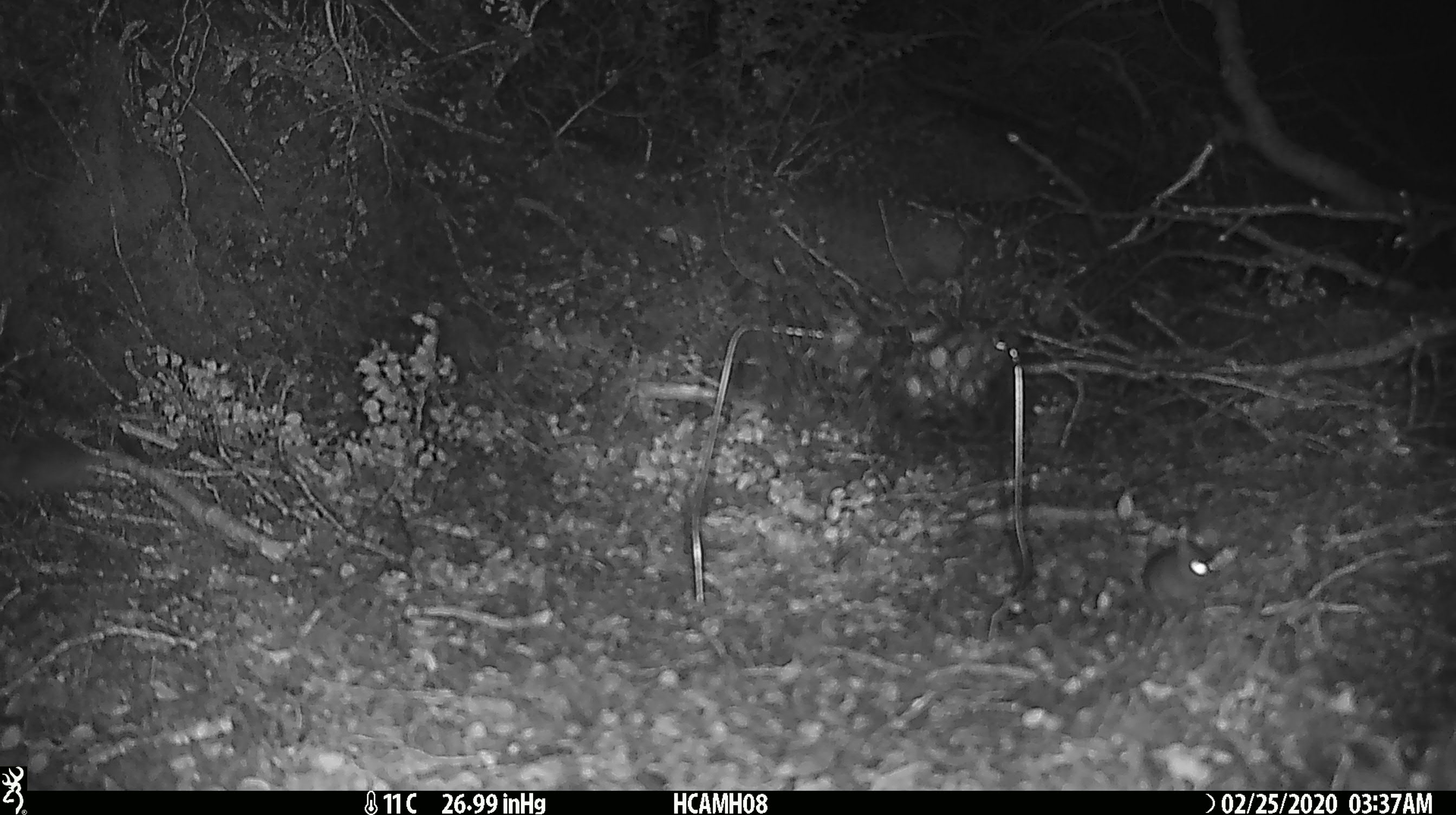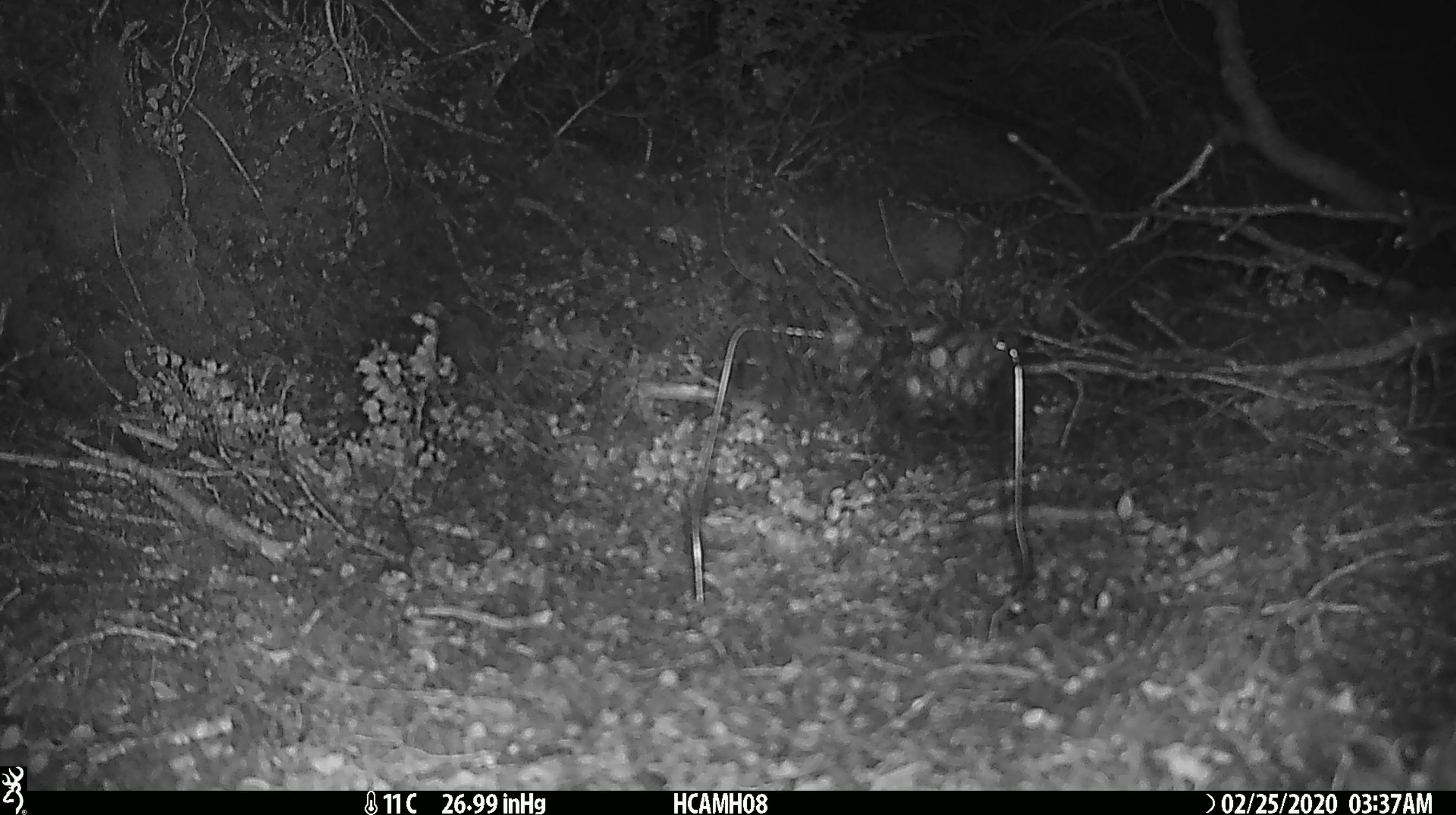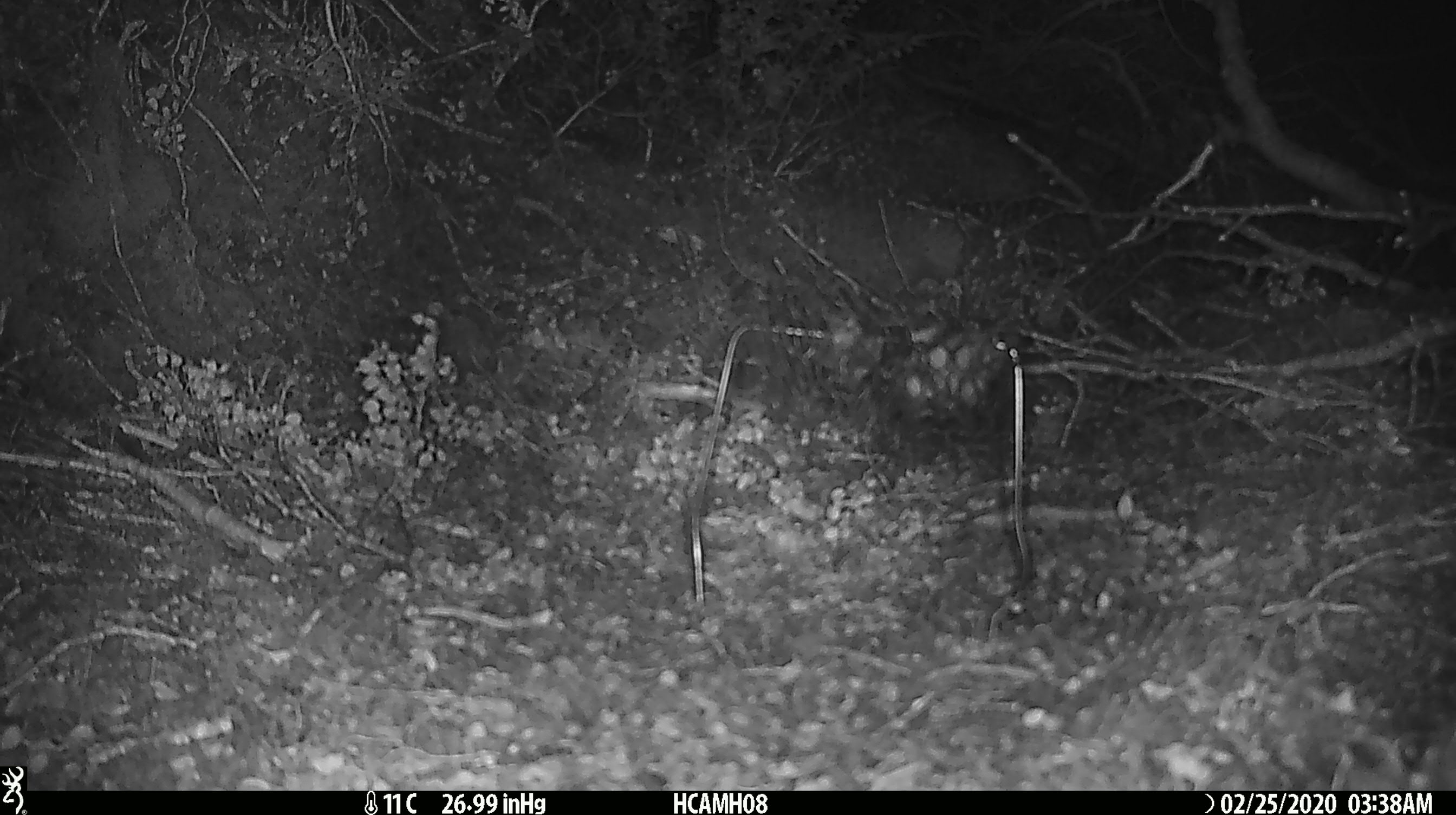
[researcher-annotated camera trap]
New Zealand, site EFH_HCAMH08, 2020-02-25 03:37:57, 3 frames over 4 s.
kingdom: Animalia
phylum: Chordata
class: Mammalia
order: Rodentia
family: Muridae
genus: Mus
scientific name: Mus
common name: mouse